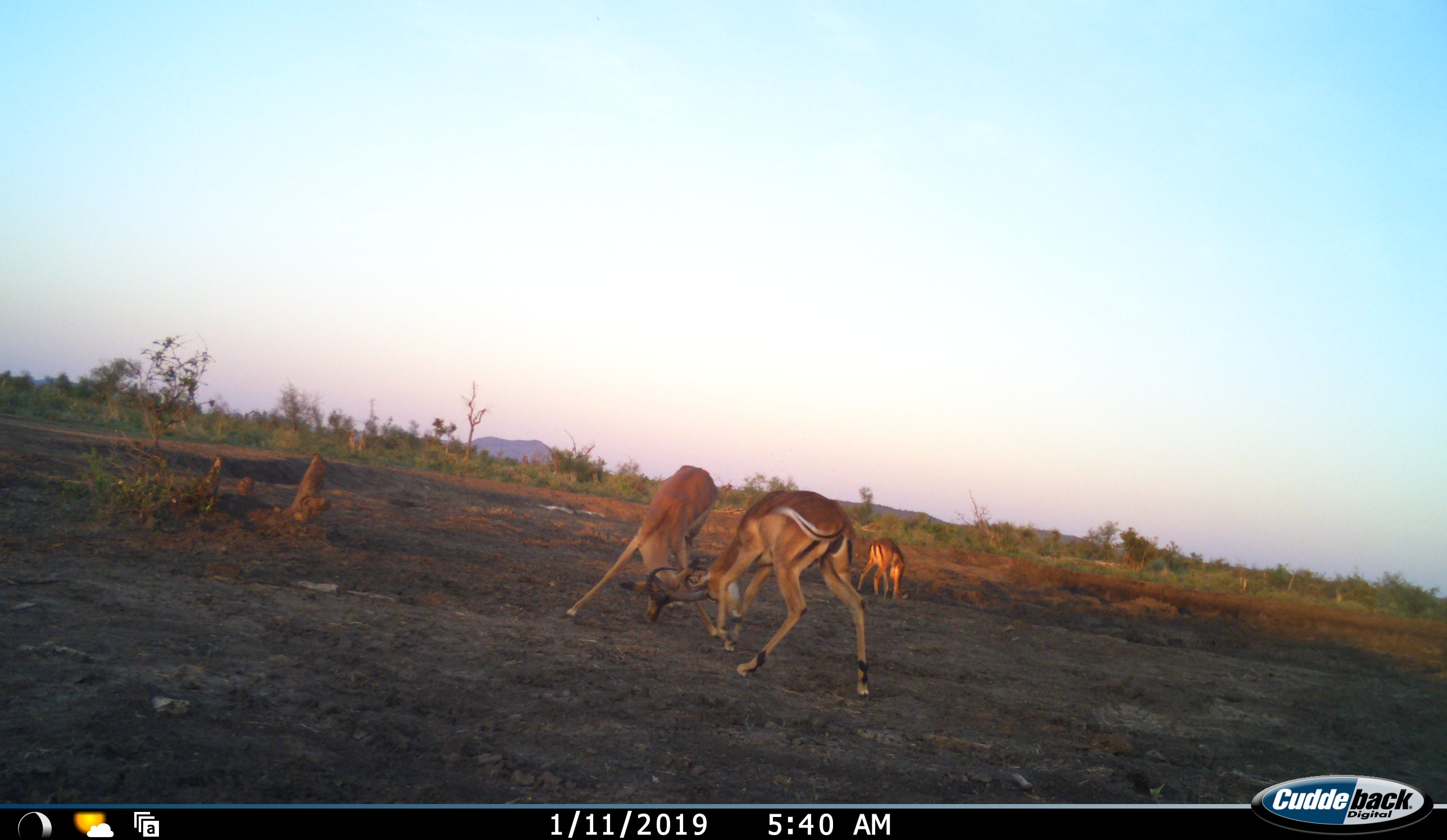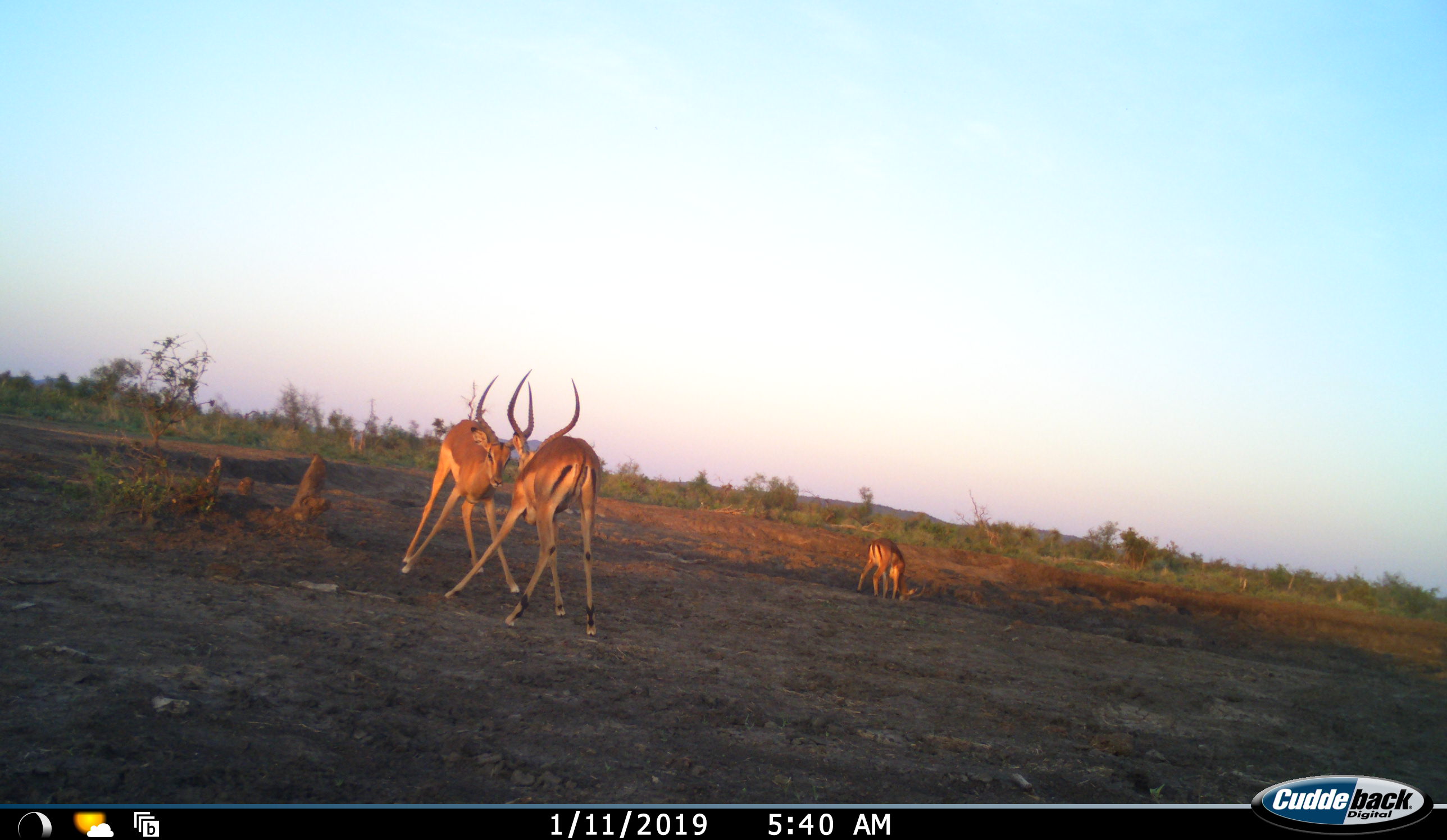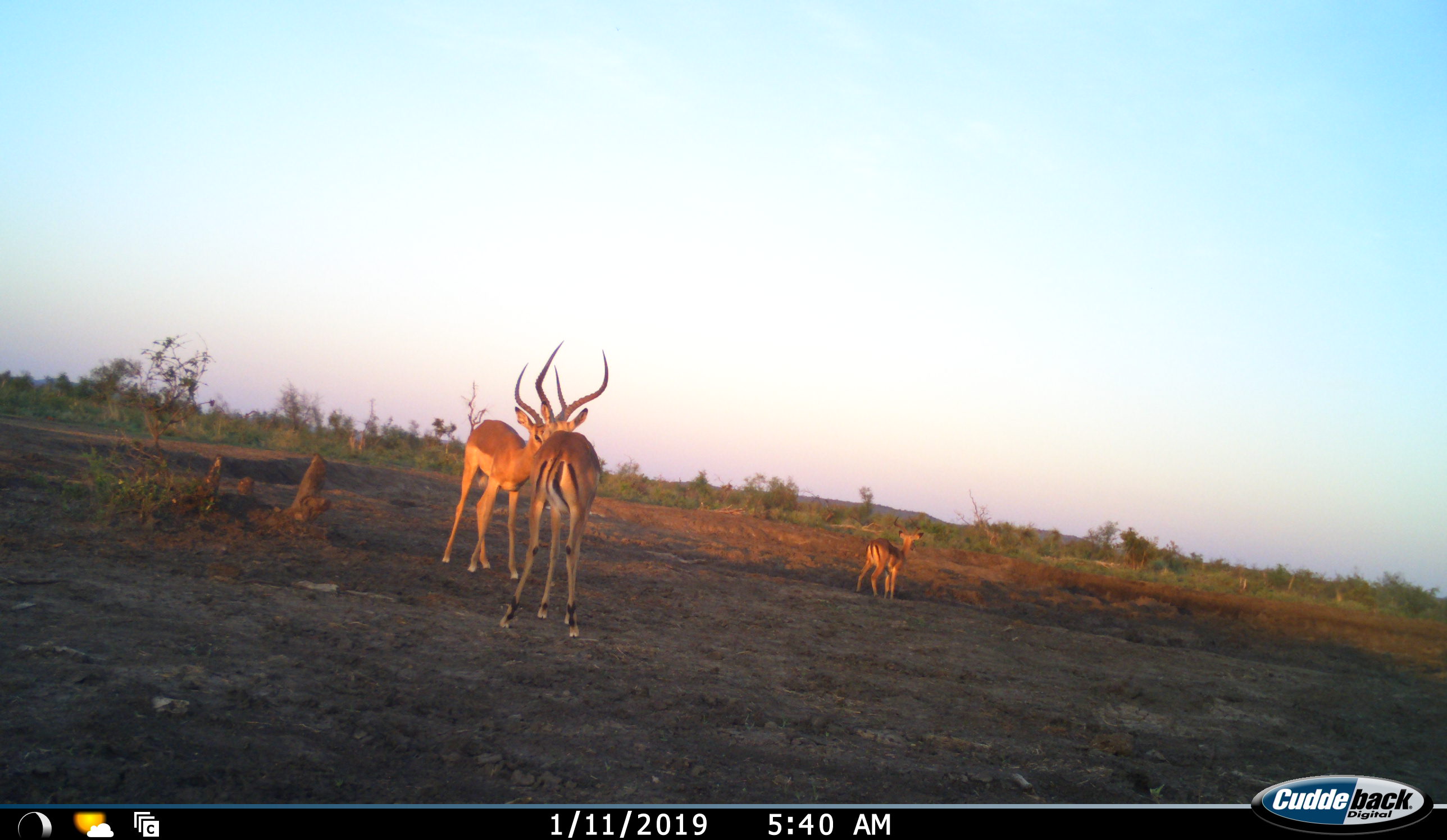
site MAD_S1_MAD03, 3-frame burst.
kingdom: Animalia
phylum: Chordata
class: Mammalia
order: Artiodactyla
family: Bovidae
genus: Aepyceros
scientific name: Aepyceros melampus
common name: impala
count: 3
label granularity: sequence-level